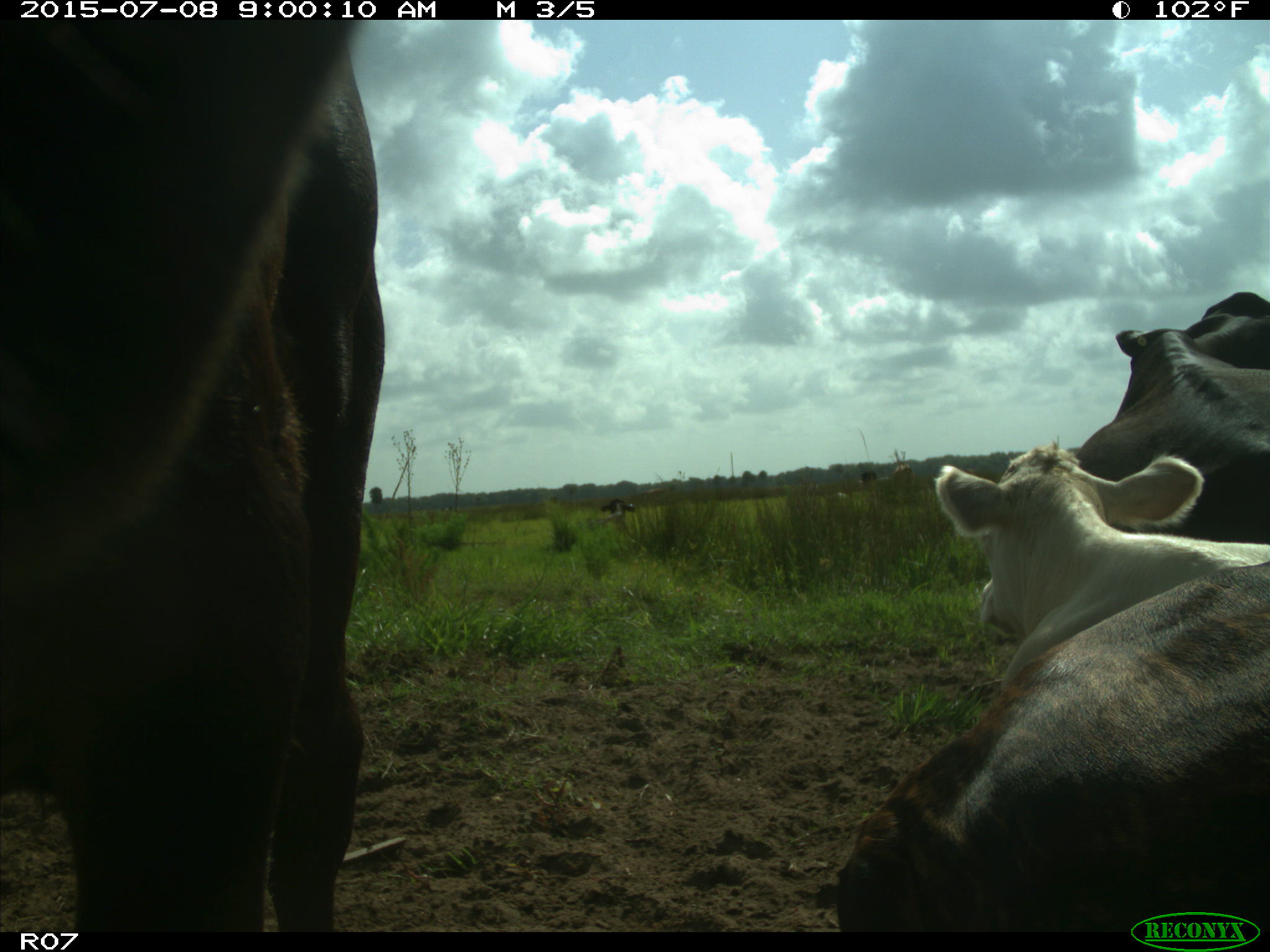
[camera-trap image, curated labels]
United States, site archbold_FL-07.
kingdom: Animalia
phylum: Chordata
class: Mammalia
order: Artiodactyla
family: Bovidae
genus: Bos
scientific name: Bos taurus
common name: domestic cow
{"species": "Bos taurus (domestic cow)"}